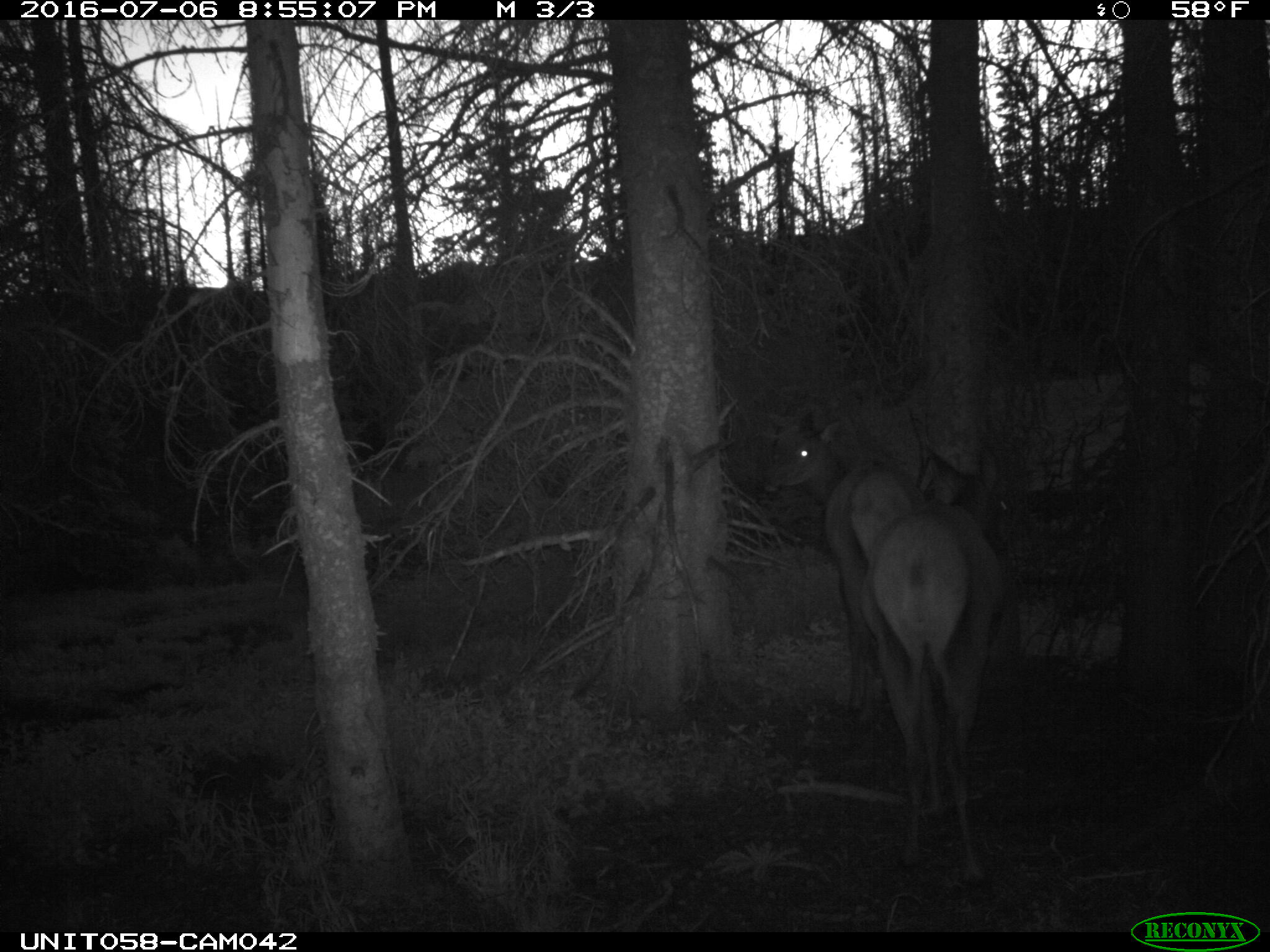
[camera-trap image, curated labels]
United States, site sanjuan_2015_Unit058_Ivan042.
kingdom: Animalia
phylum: Chordata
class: Mammalia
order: Artiodactyla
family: Cervidae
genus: Cervus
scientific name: Cervus elaphus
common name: red deer